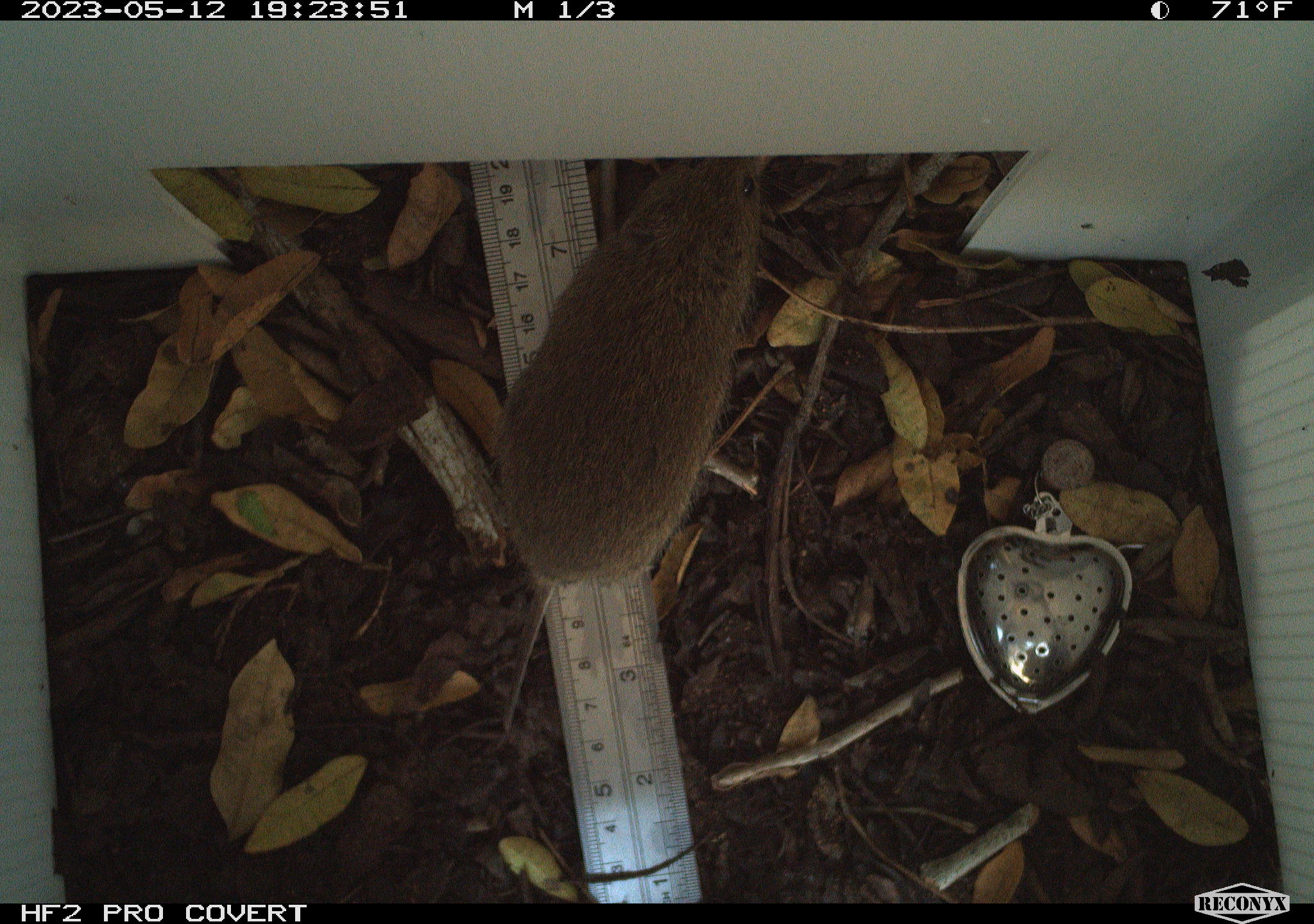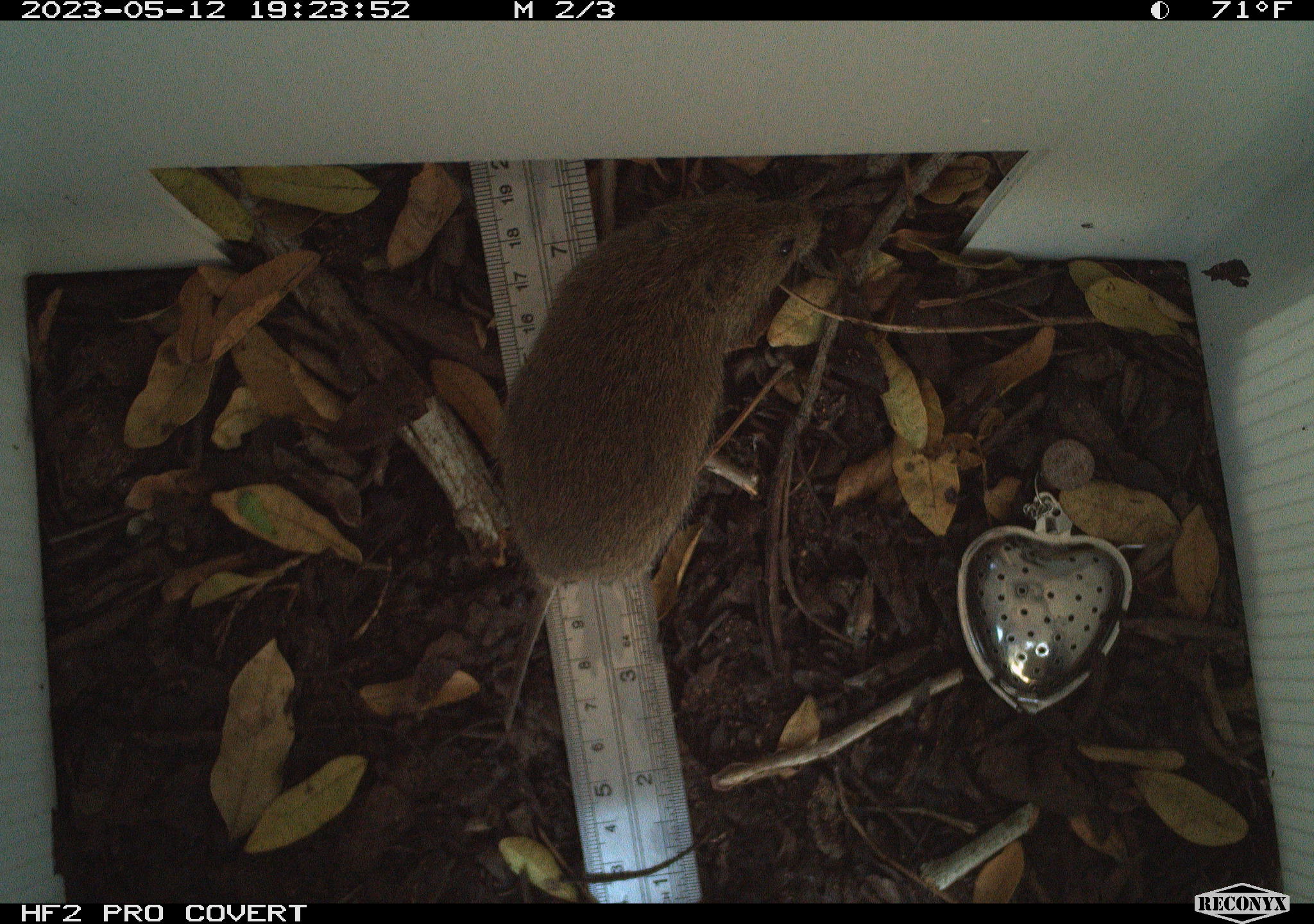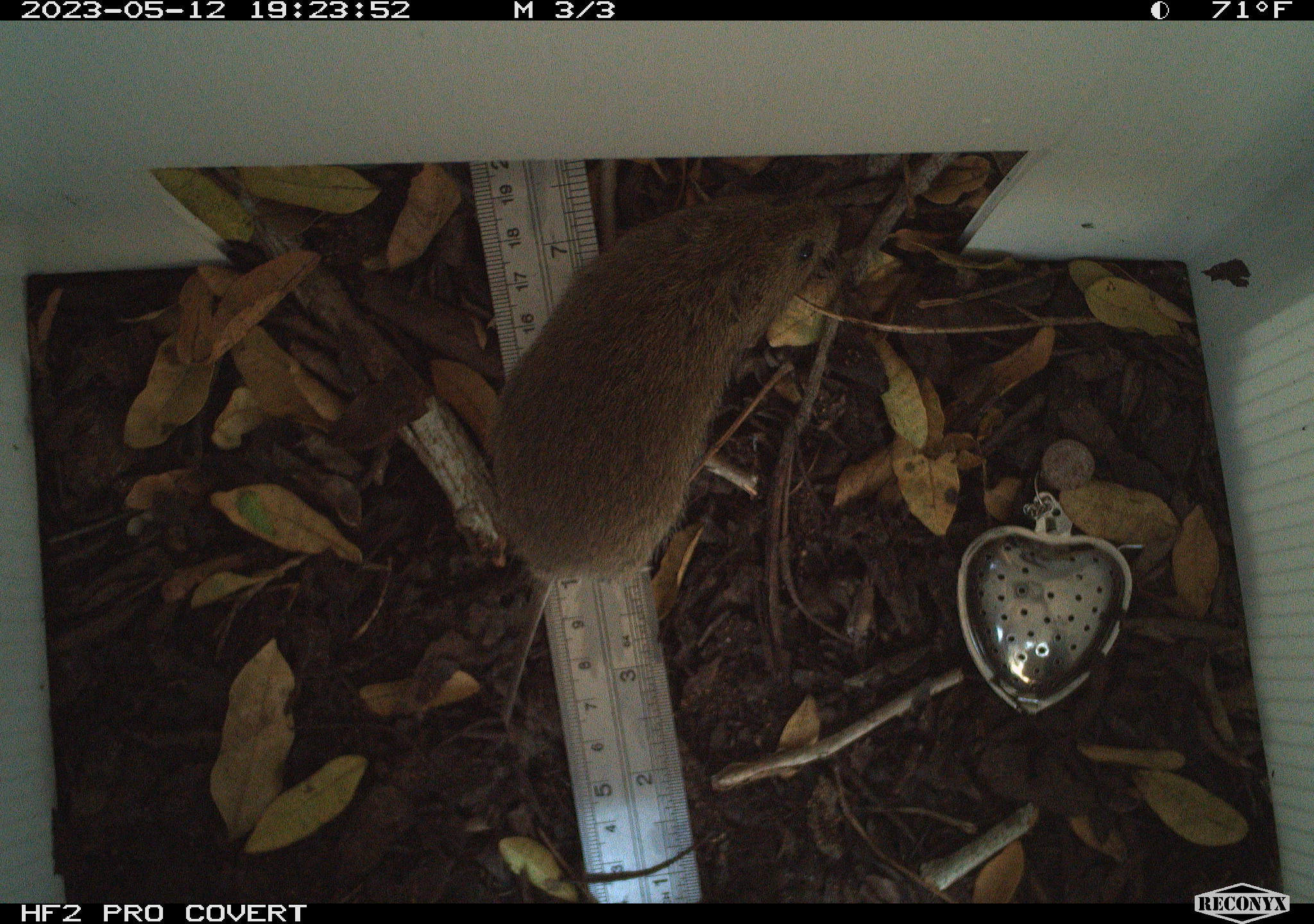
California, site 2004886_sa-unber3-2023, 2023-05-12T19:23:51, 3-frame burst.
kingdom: Animalia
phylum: Chordata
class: Mammalia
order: Rodentia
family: Cricetidae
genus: Microtus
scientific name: Microtus californicus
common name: california vole